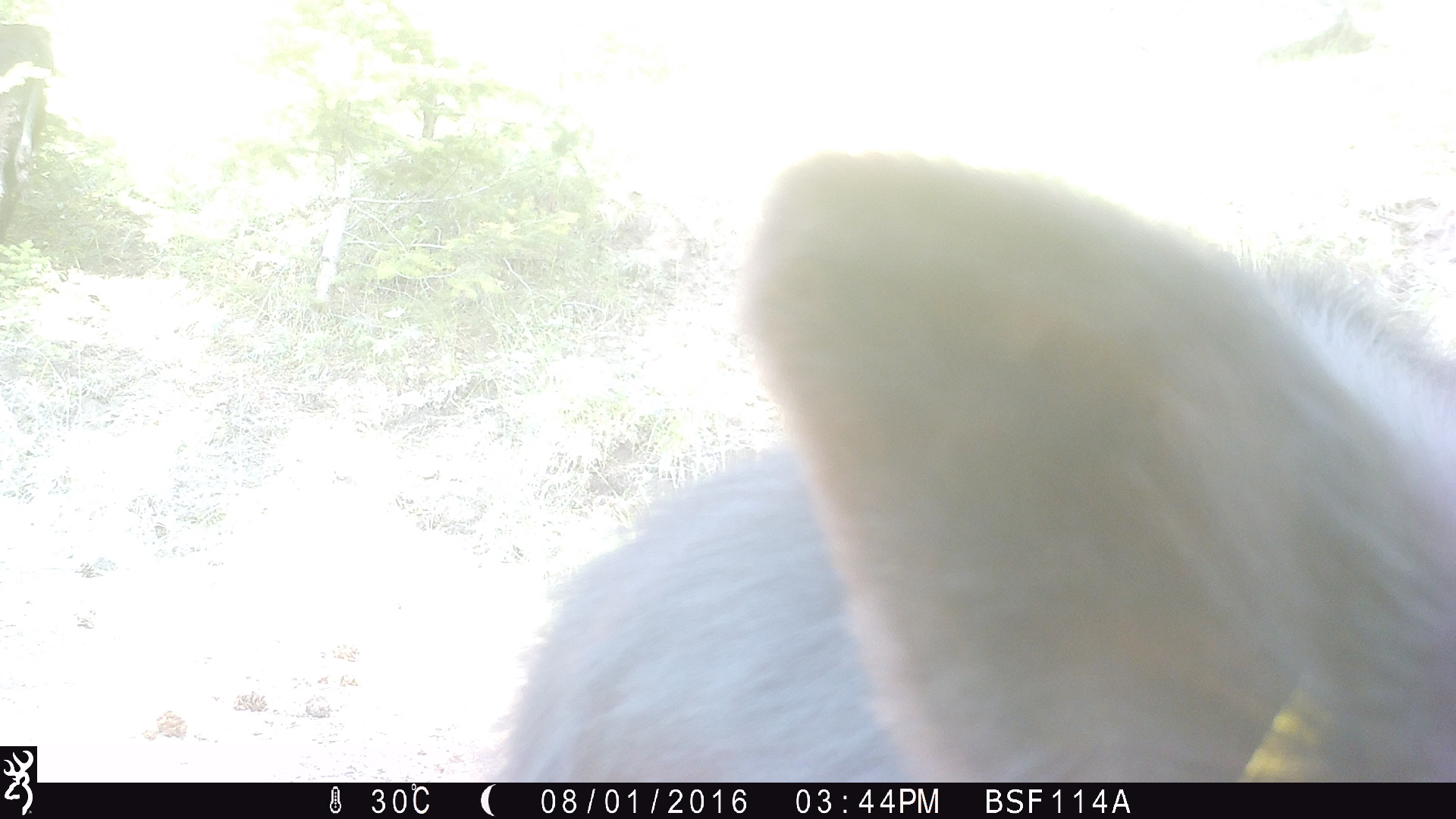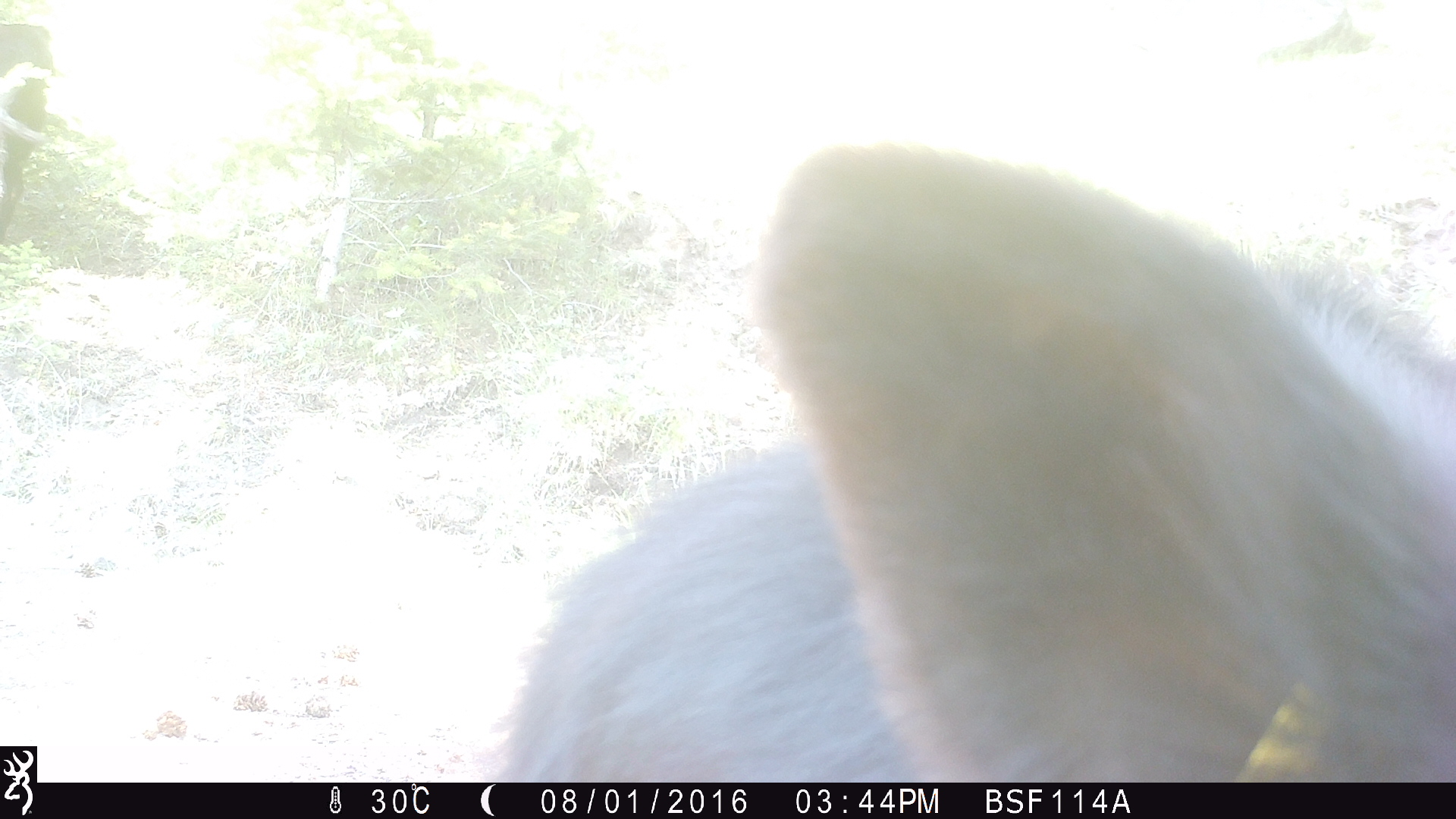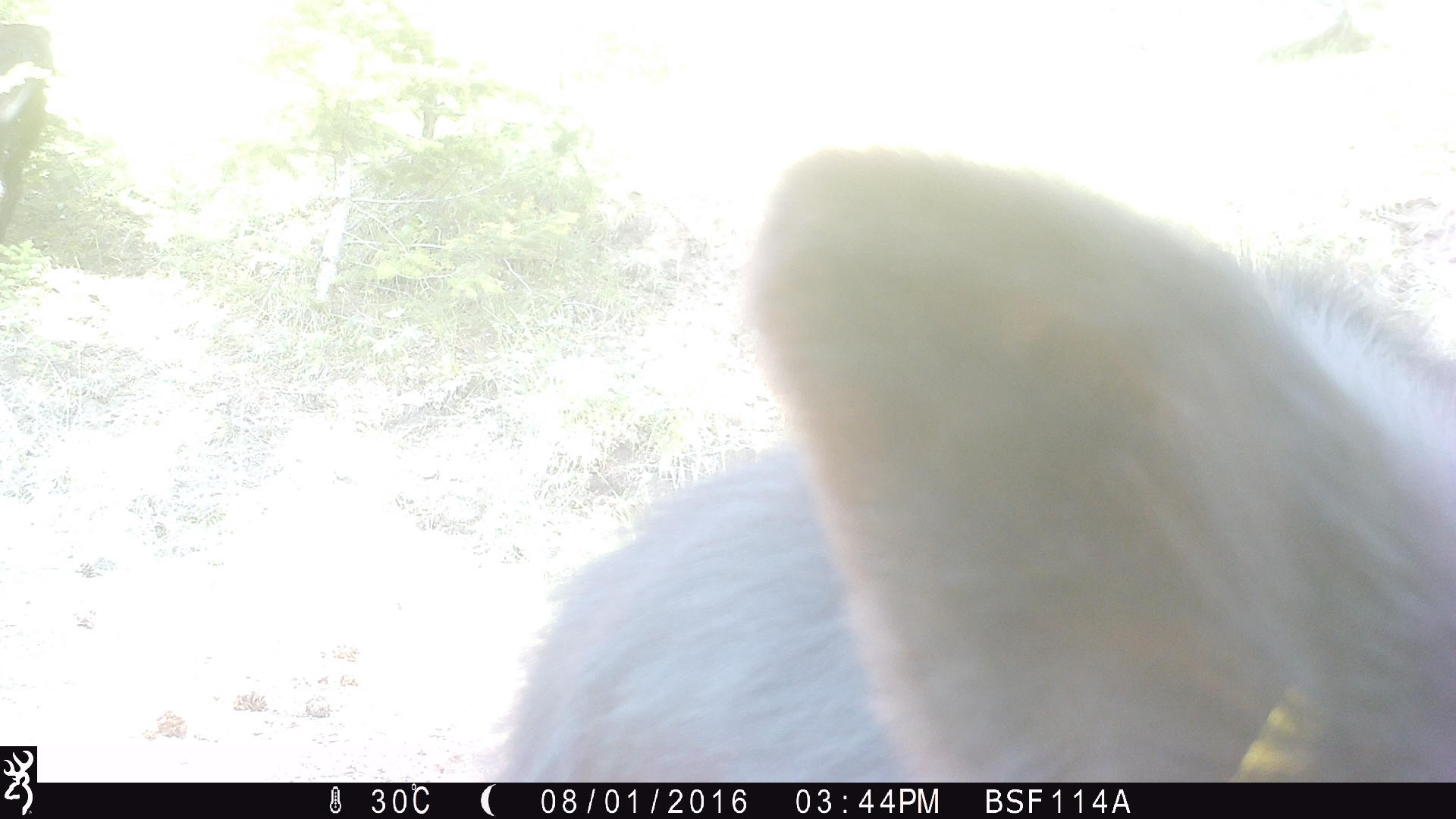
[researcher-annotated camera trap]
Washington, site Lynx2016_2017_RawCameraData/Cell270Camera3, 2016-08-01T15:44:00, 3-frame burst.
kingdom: Animalia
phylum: Chordata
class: Mammalia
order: Artiodactyla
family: Bovidae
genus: Bos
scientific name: Bos taurus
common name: domestic cattle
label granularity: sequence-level